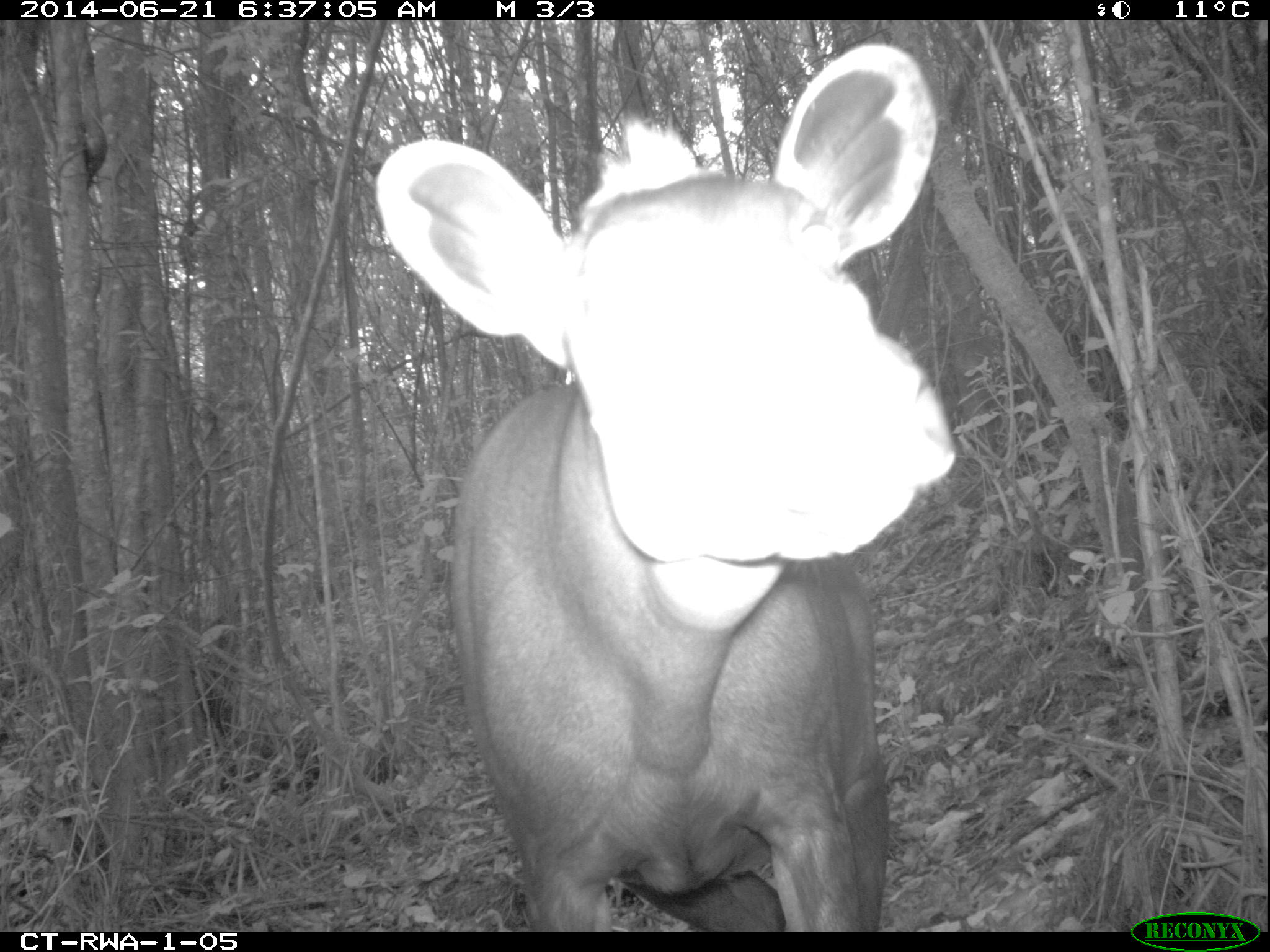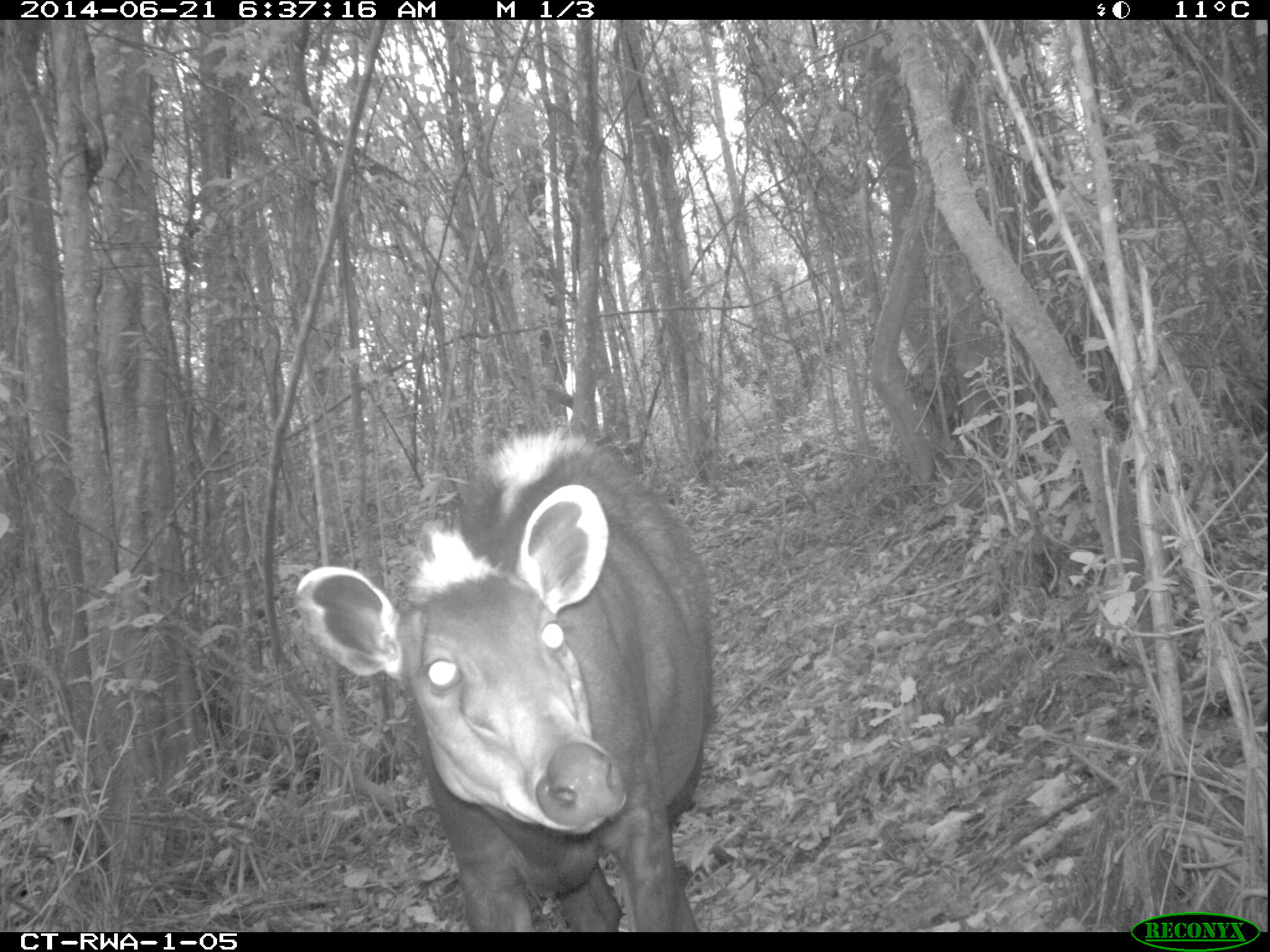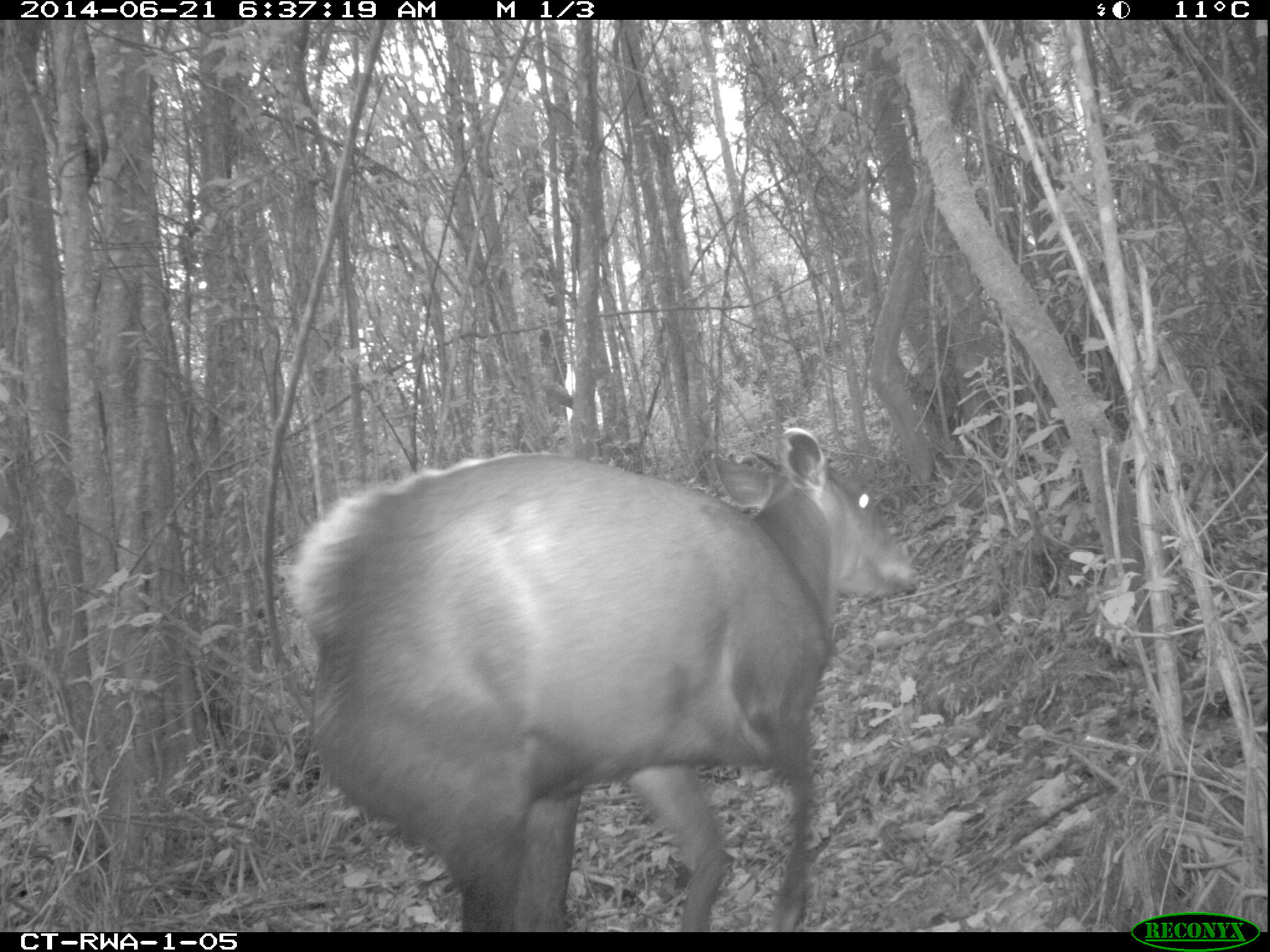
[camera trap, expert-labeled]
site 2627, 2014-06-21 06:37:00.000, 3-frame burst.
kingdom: Animalia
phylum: Chordata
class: Mammalia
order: Artiodactyla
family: Bovidae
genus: Cephalophus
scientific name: Cephalophus silvicultor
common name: light-backed duiker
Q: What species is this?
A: Cephalophus silvicultor (light-backed duiker).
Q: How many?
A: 1.